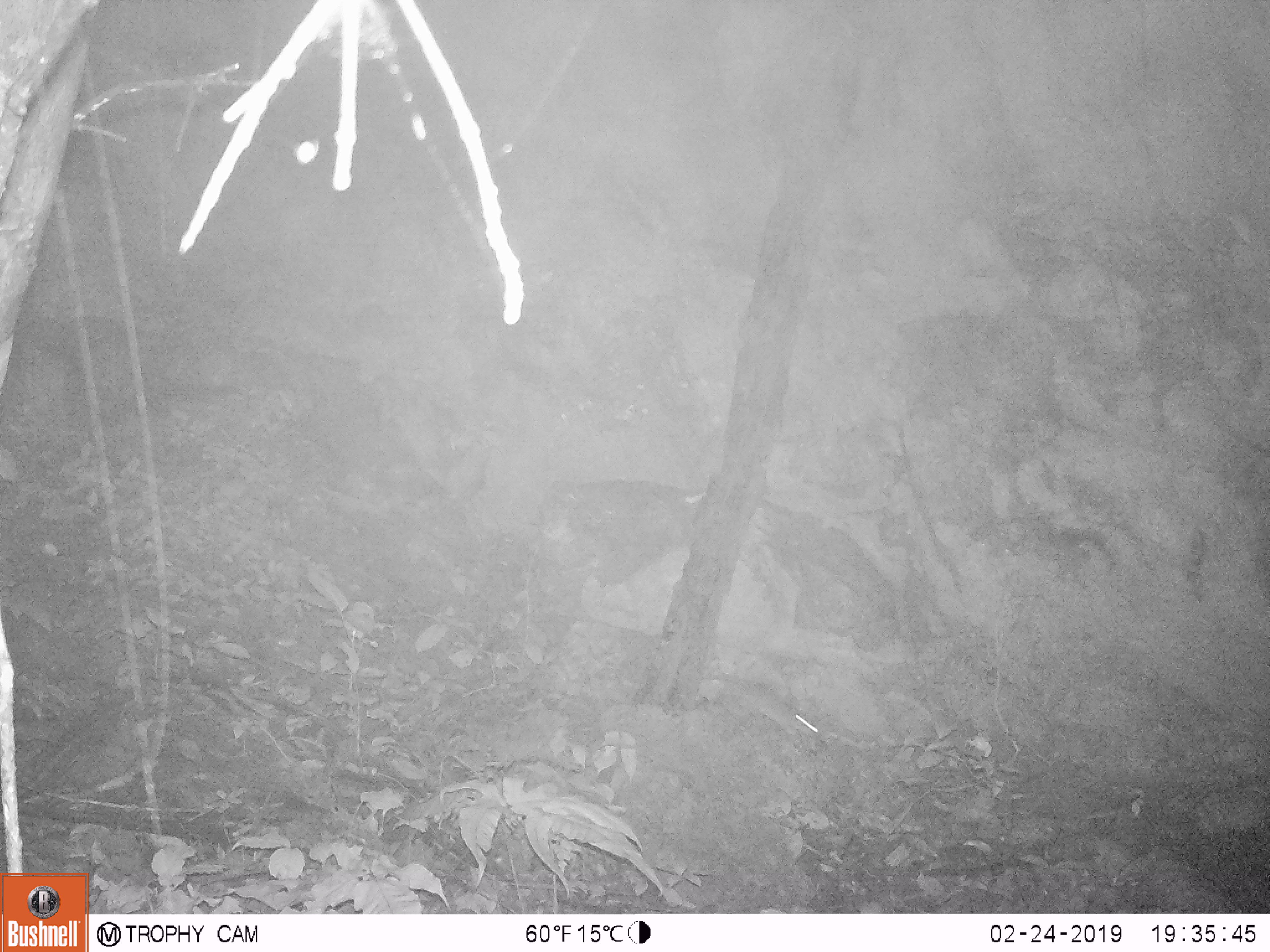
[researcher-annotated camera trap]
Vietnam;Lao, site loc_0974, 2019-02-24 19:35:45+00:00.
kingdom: Animalia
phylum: Chordata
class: Mammalia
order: Rodentia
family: Muridae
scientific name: Muridae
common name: old-world mice and rats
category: unidentified murid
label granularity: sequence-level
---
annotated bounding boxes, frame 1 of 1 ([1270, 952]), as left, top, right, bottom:
unidentified murid: 735, 683, 823, 743